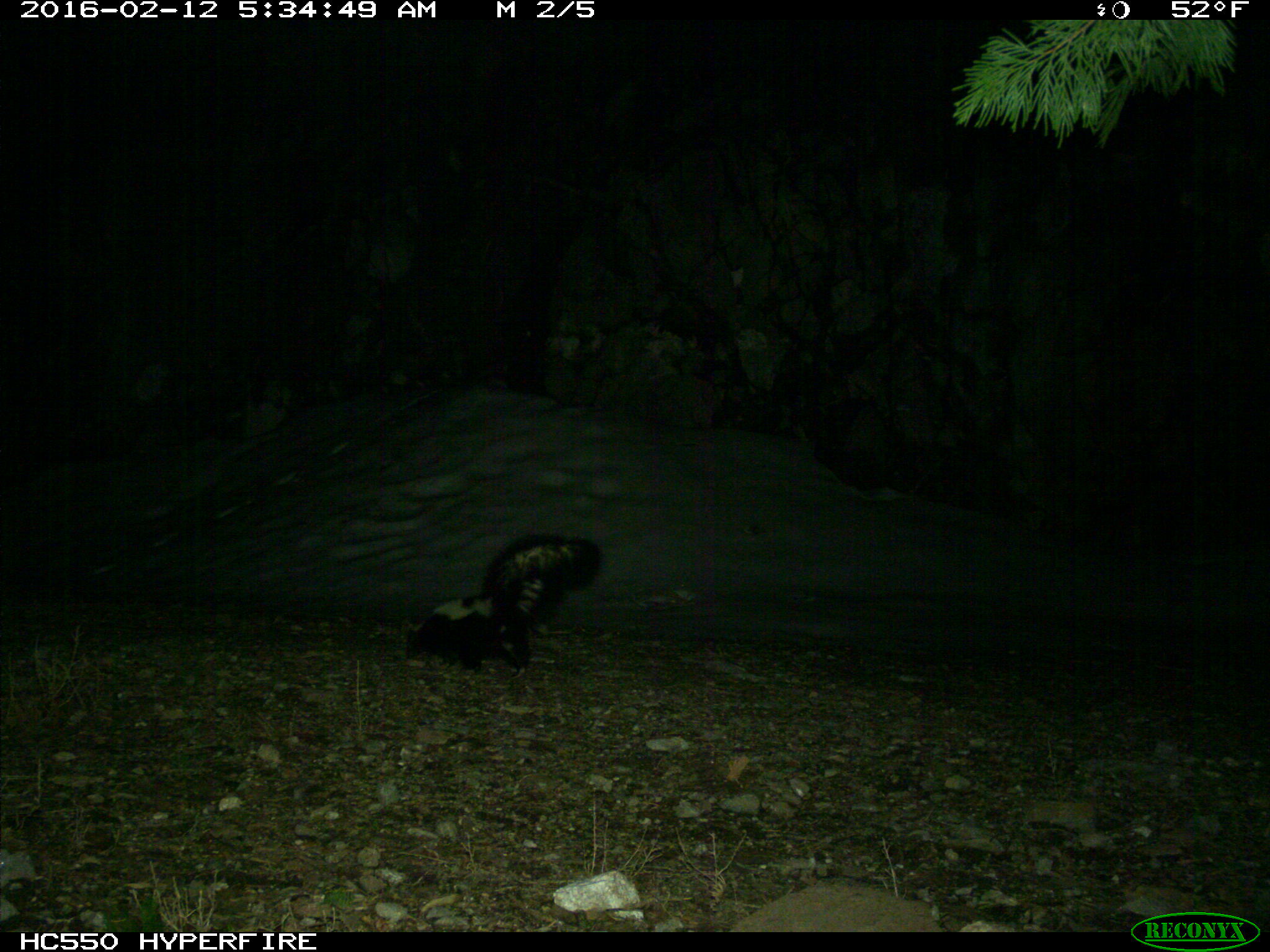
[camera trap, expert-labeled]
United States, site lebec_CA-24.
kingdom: Animalia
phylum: Chordata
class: Mammalia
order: Carnivora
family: Mephitidae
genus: Mephitis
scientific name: Mephitis mephitis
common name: striped skunk